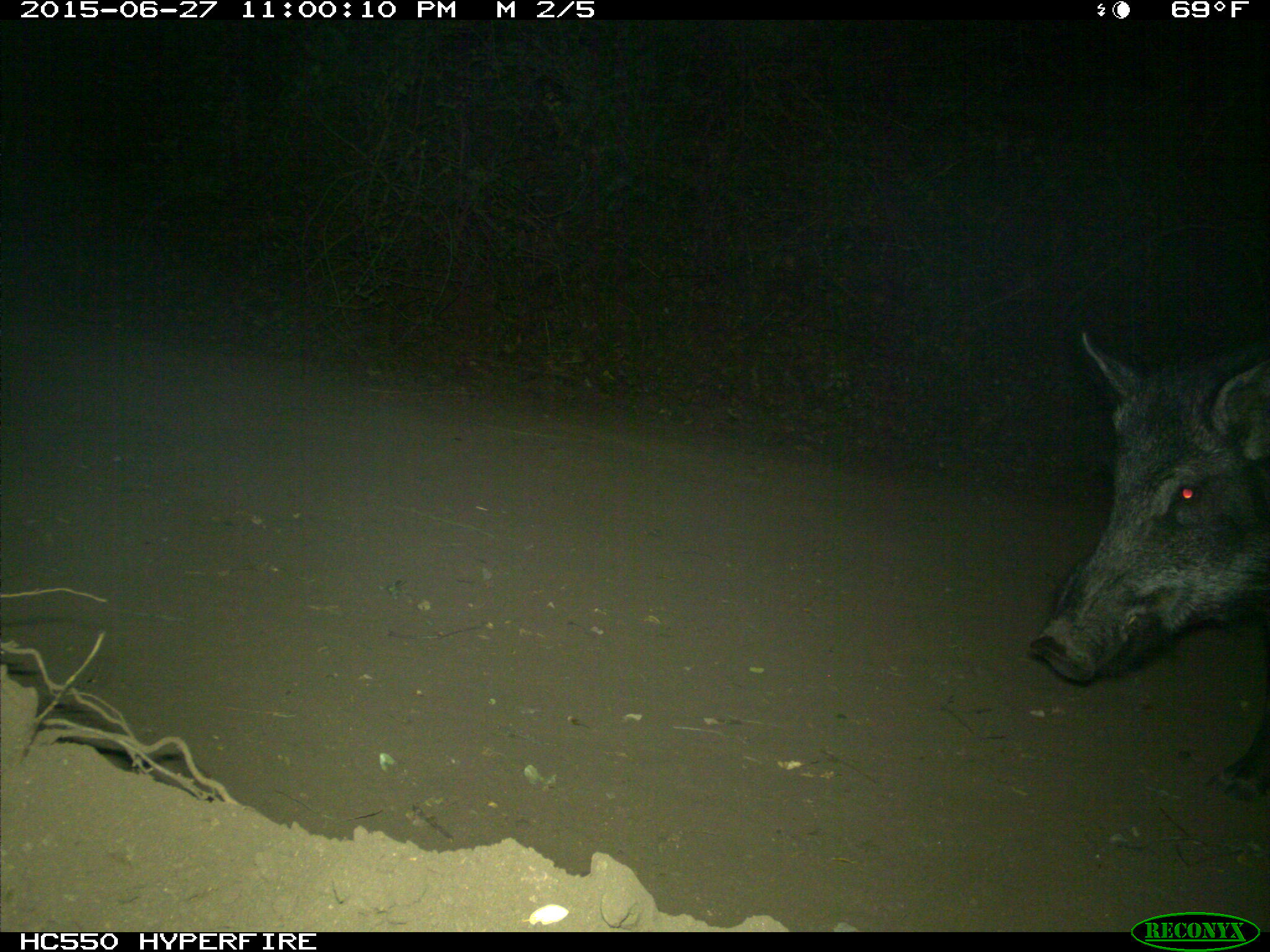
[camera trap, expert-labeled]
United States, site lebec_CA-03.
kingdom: Animalia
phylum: Chordata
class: Mammalia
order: Artiodactyla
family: Suidae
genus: Sus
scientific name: Sus scrofa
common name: wild boar